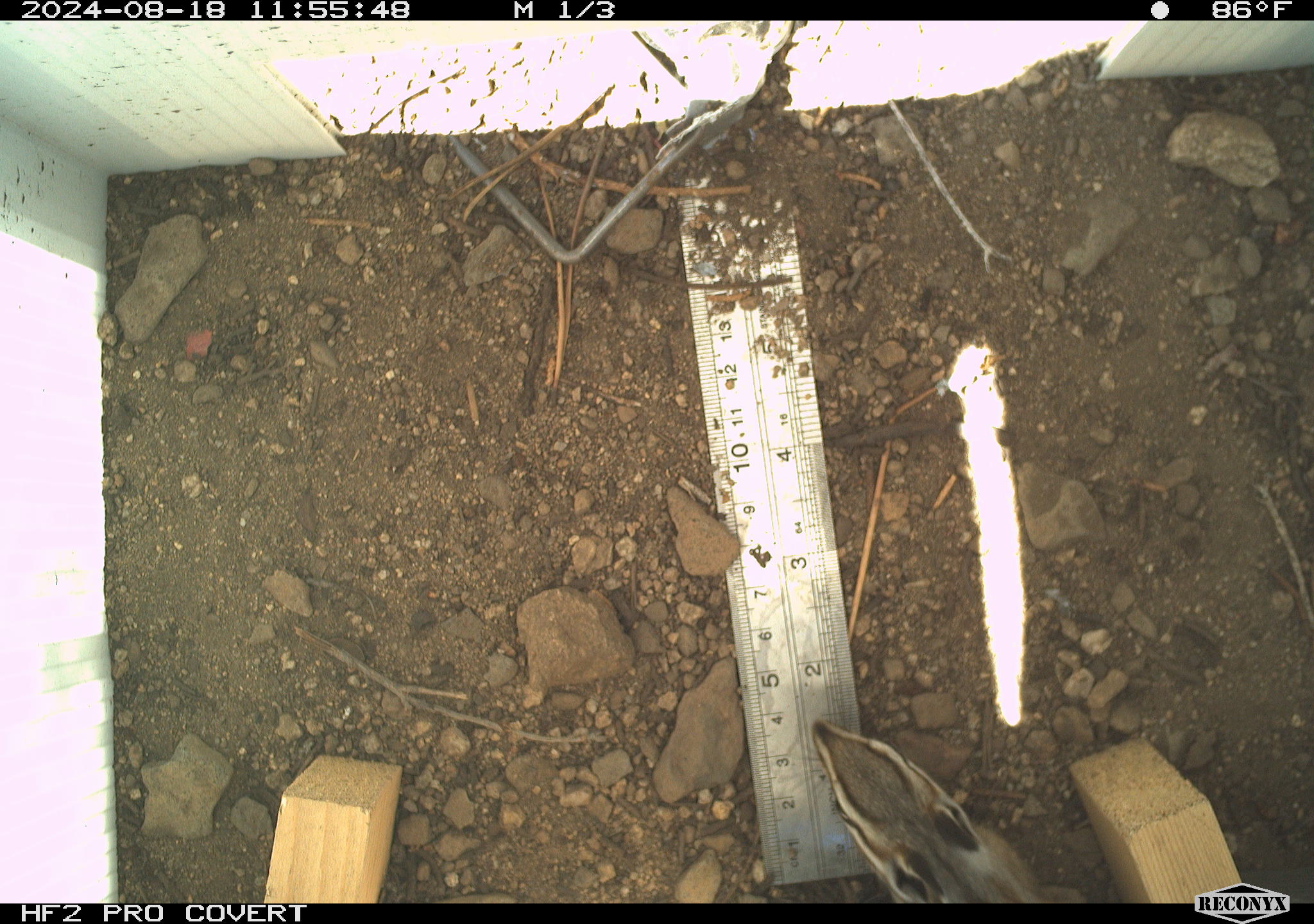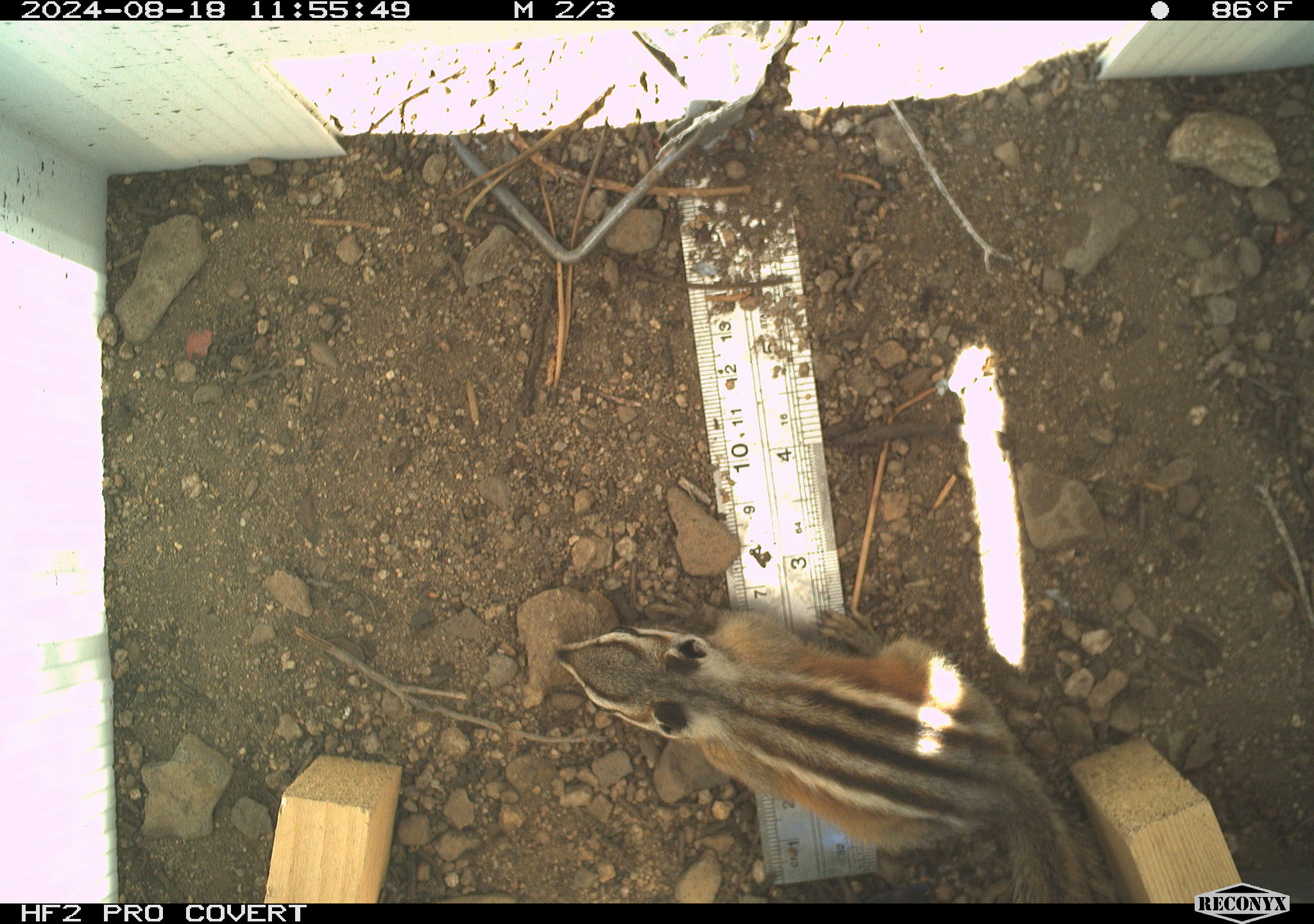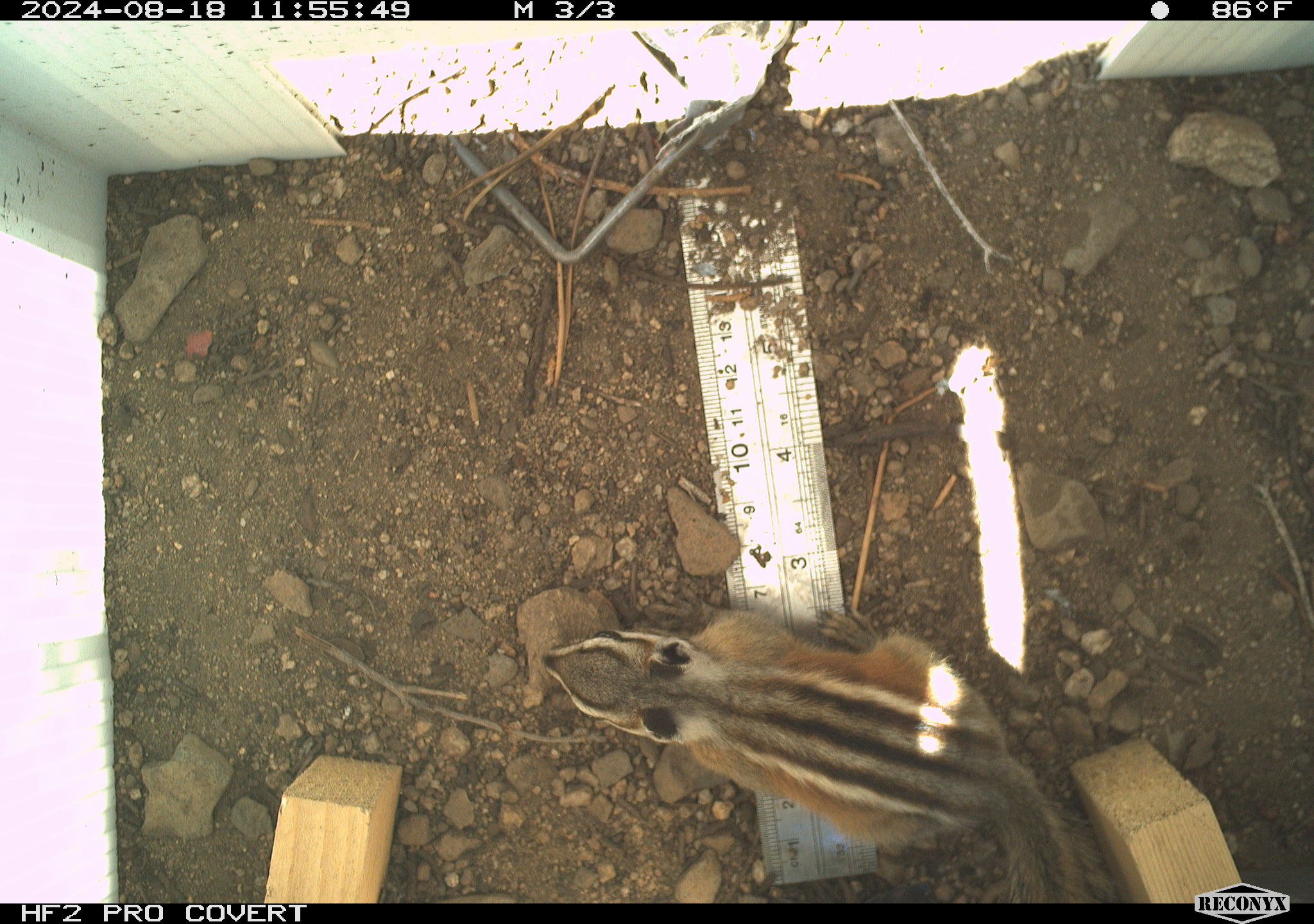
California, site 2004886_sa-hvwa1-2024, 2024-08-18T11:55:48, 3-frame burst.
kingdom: Animalia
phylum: Chordata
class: Mammalia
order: Rodentia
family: Sciuridae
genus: Neotamias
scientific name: Neotamias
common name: western chipmunks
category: neotamias species